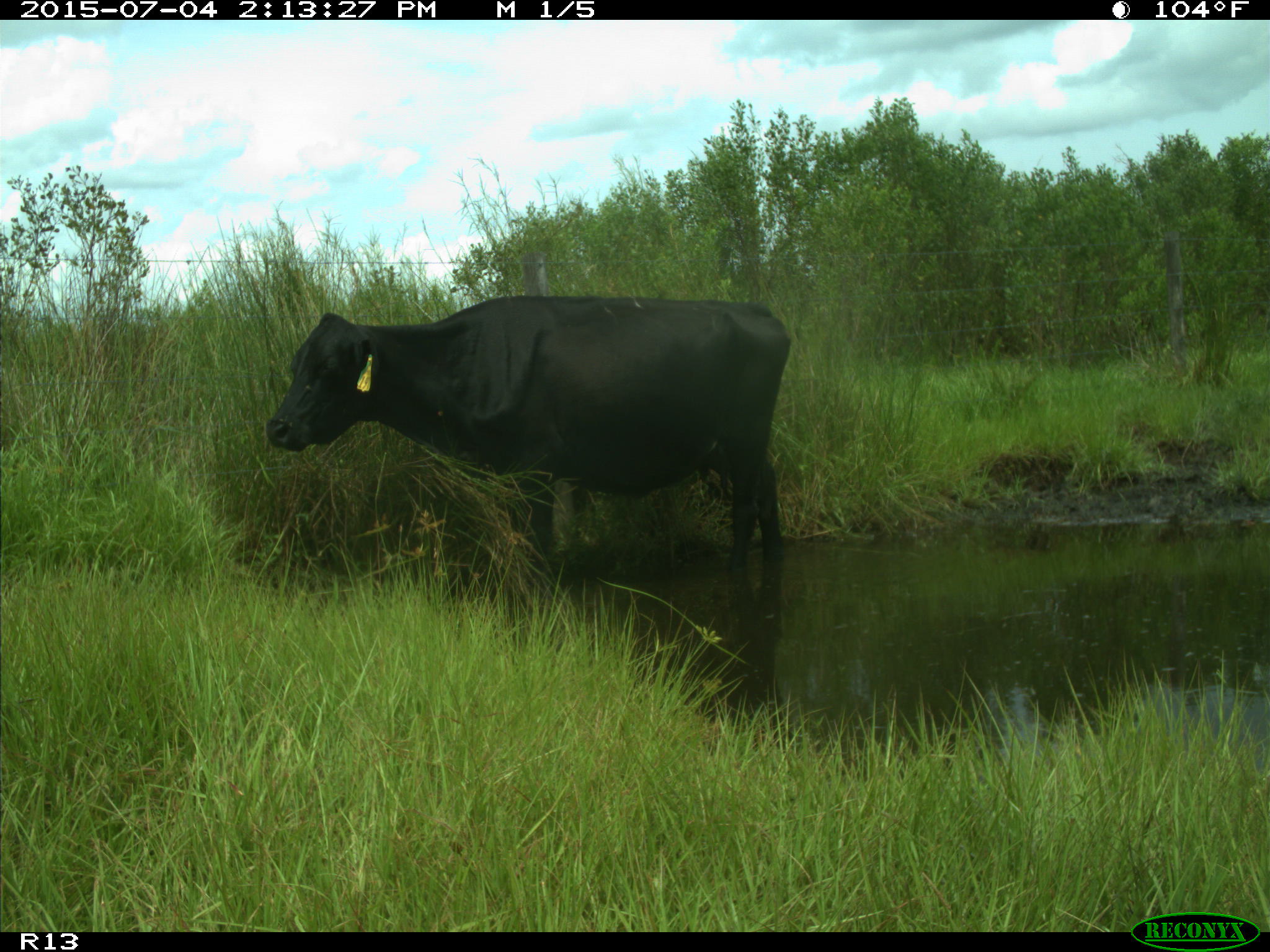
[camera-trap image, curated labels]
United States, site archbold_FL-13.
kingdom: Animalia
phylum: Chordata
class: Mammalia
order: Artiodactyla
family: Bovidae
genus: Bos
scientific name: Bos taurus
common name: domestic cow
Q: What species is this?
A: Bos taurus (domestic cow).